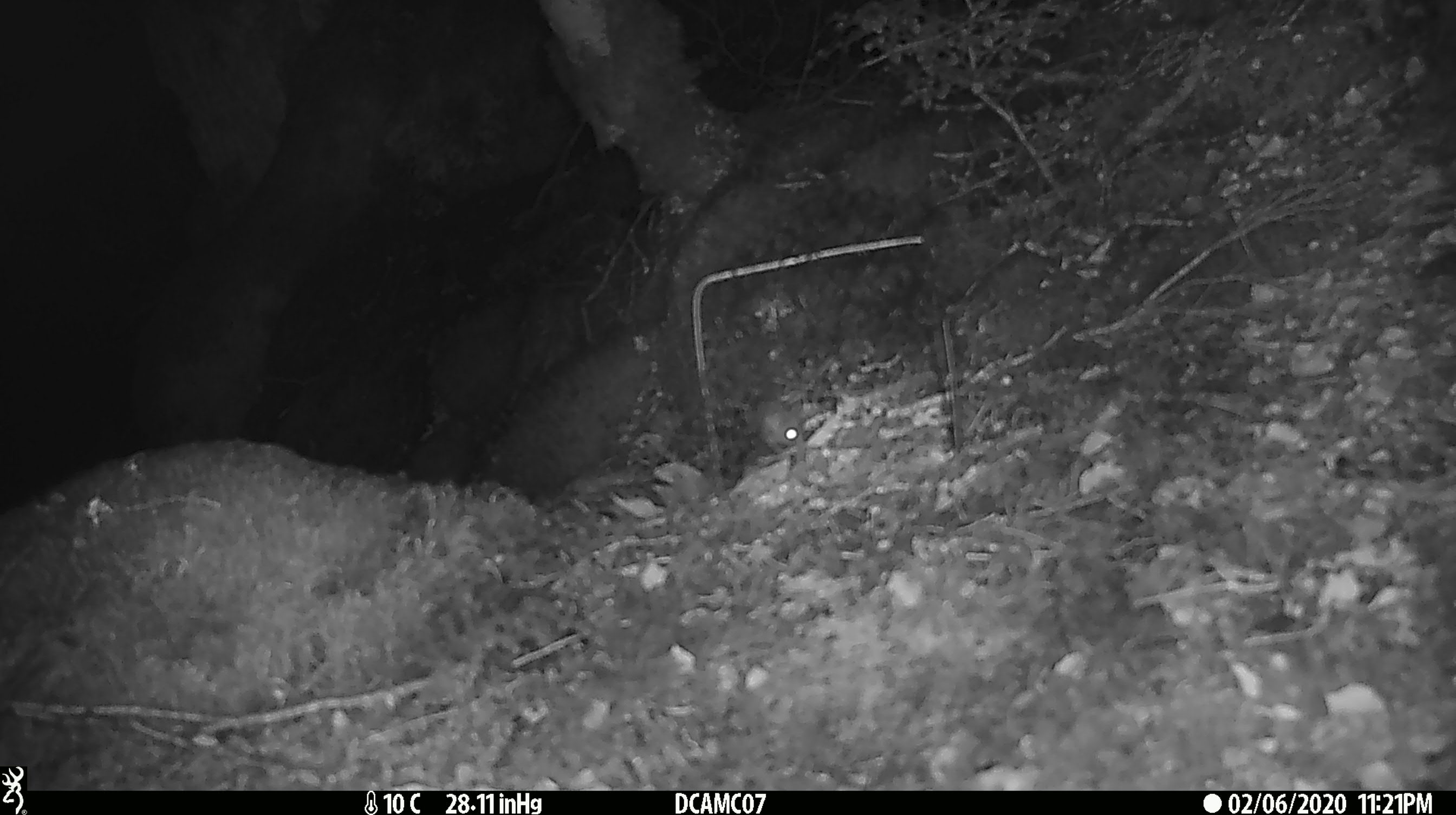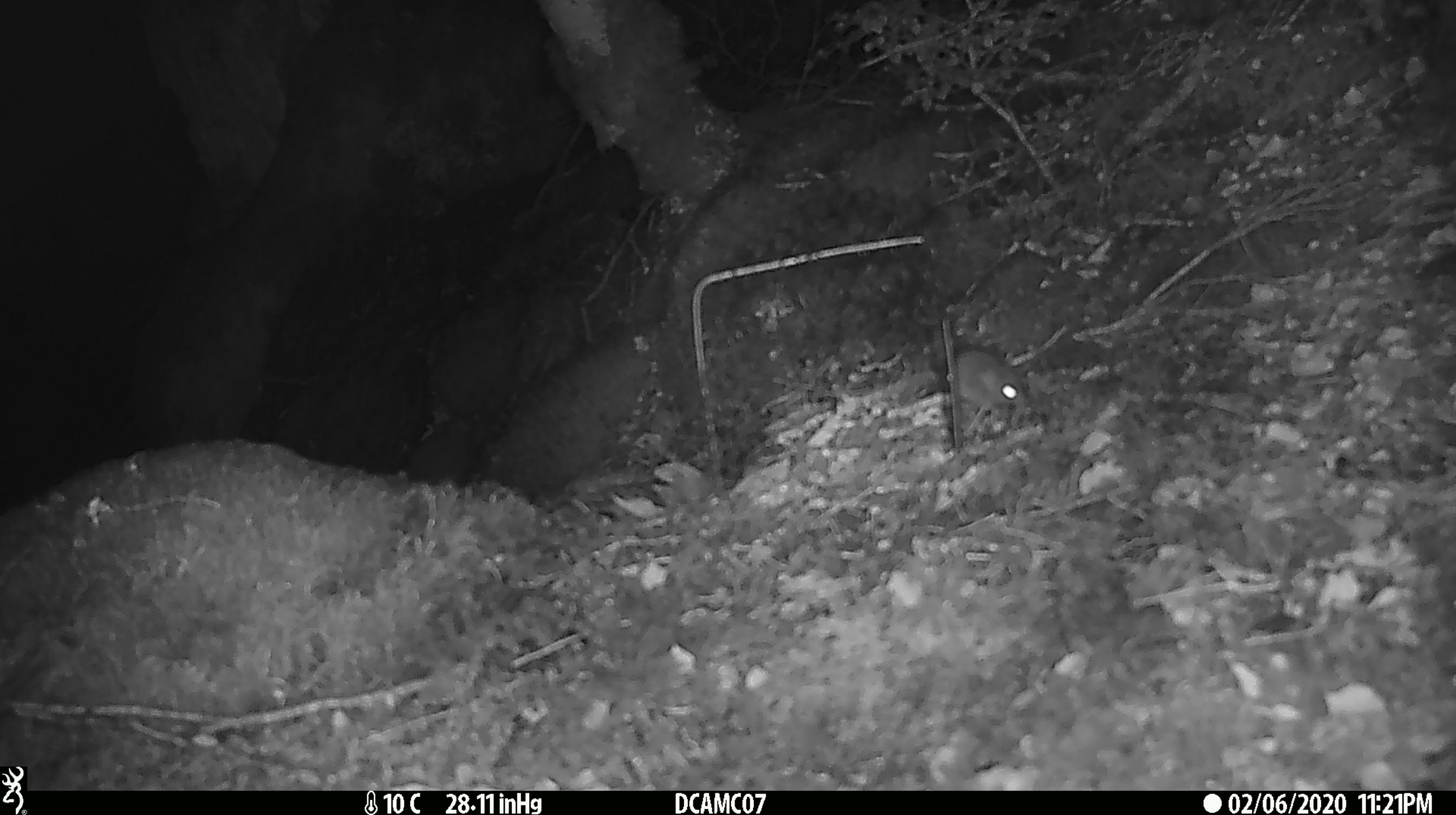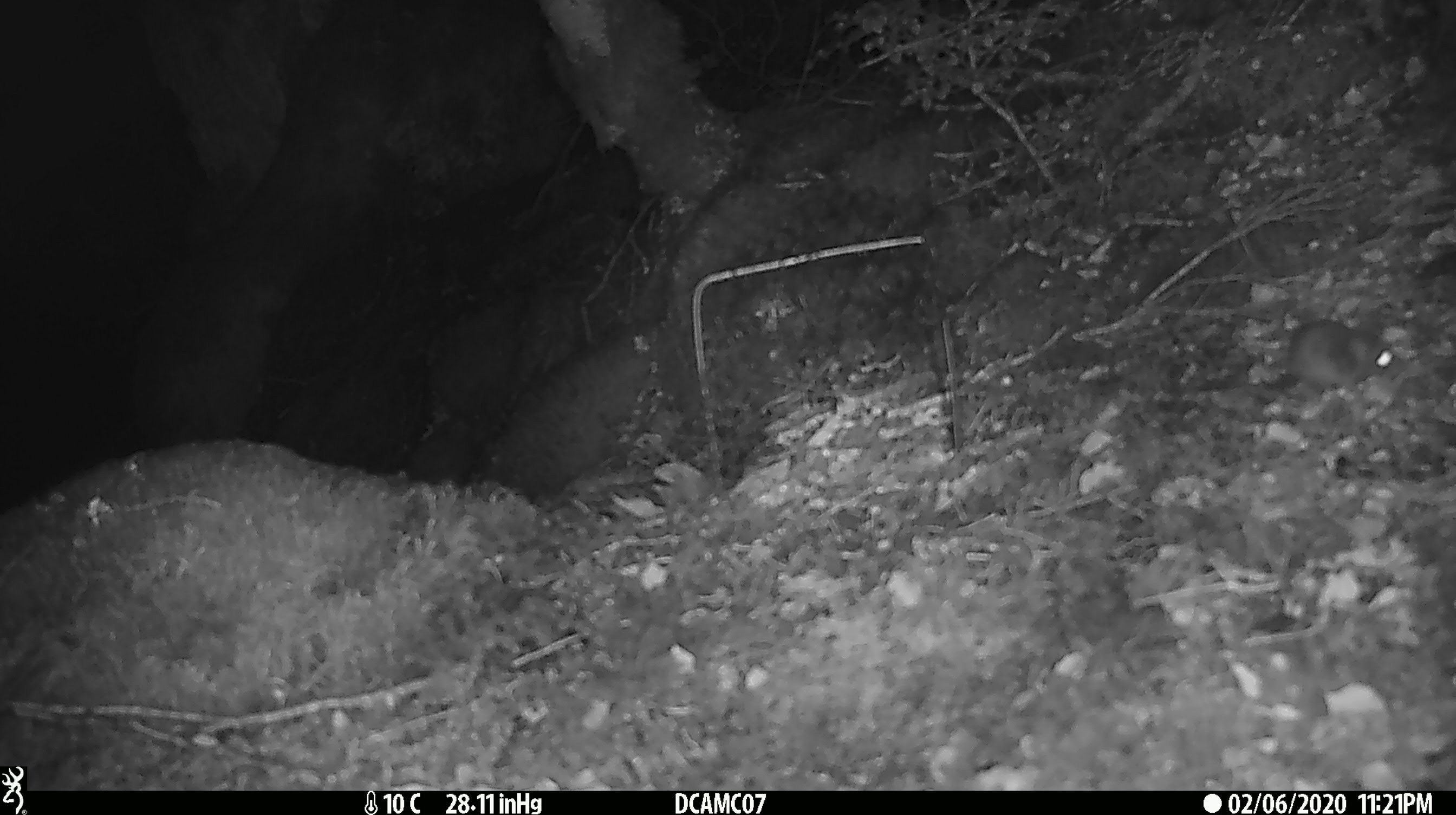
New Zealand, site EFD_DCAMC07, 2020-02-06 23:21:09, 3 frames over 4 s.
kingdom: Animalia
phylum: Chordata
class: Mammalia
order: Rodentia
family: Muridae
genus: Mus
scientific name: Mus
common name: mouse